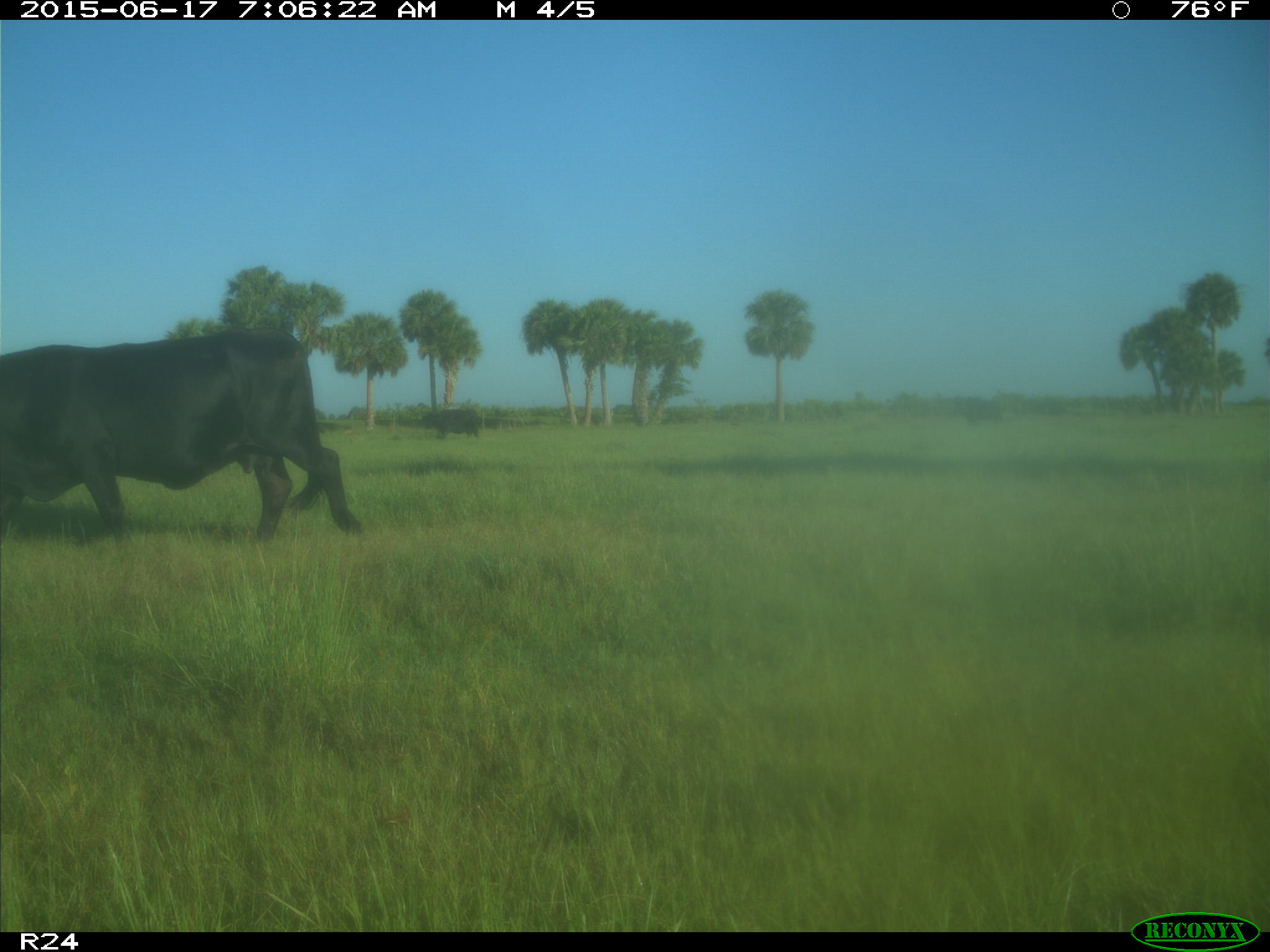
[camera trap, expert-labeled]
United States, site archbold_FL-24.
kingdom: Animalia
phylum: Chordata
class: Mammalia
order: Artiodactyla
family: Bovidae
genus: Bos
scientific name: Bos taurus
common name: domestic cow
Bos taurus (domestic cow).